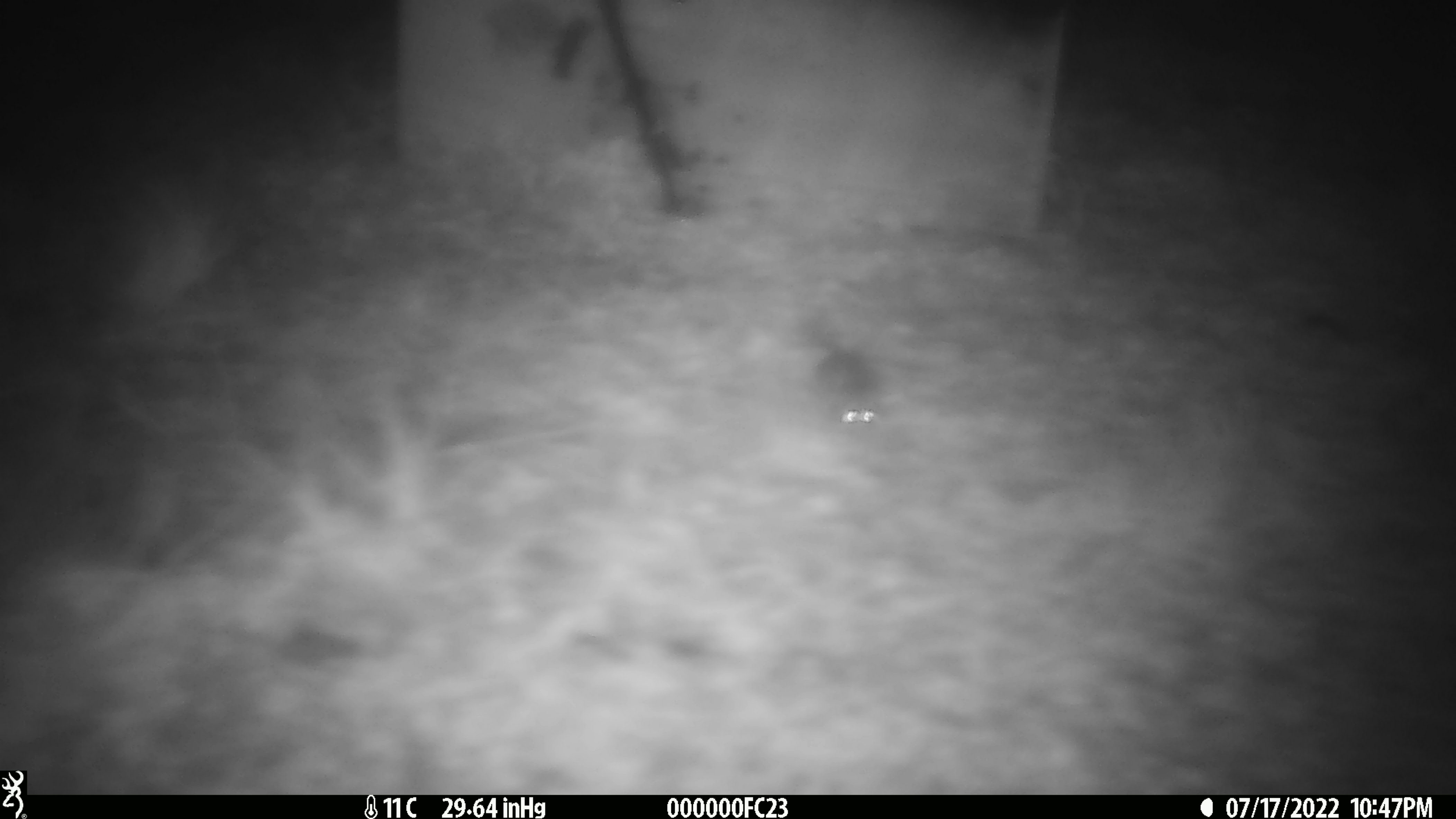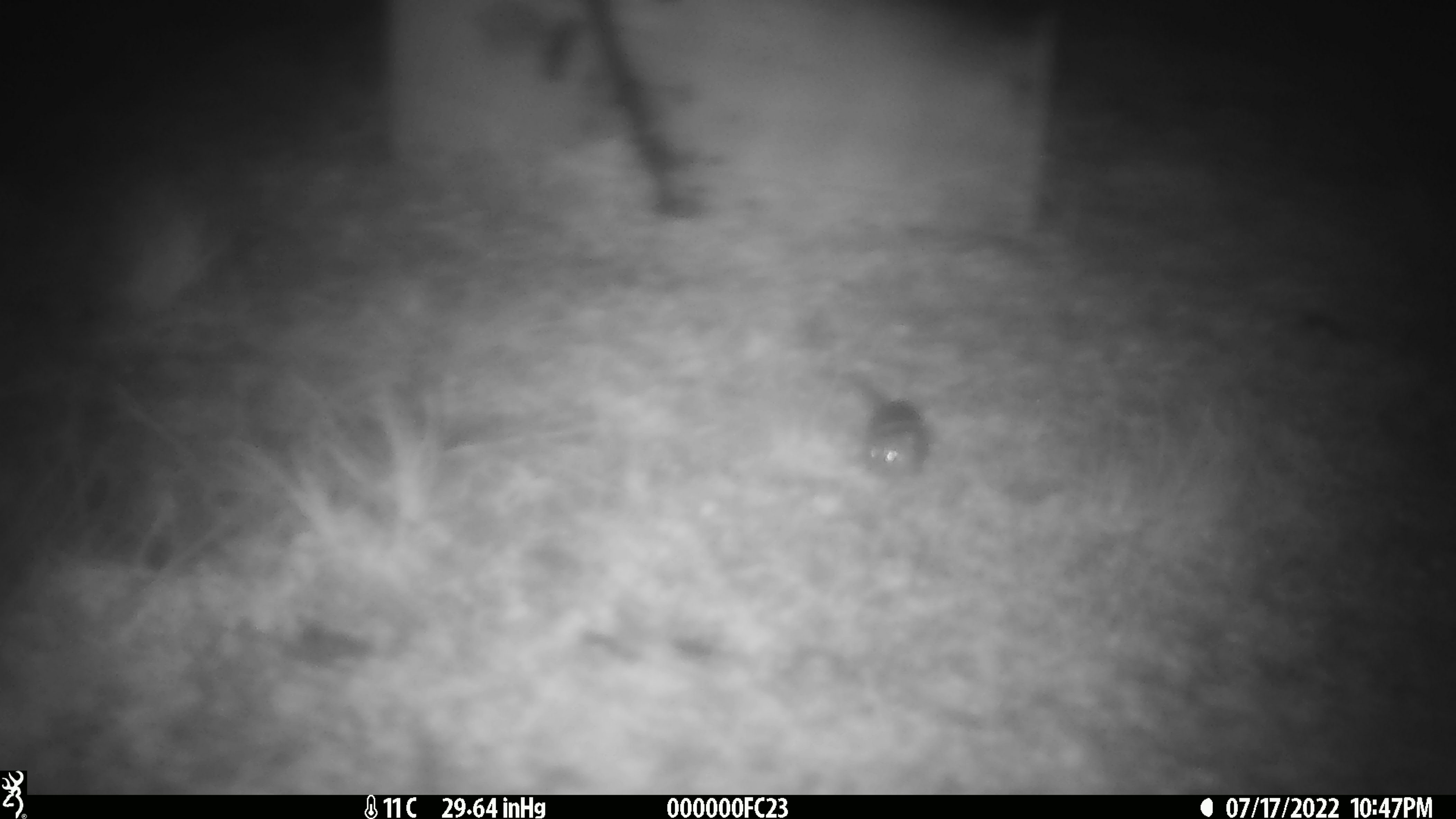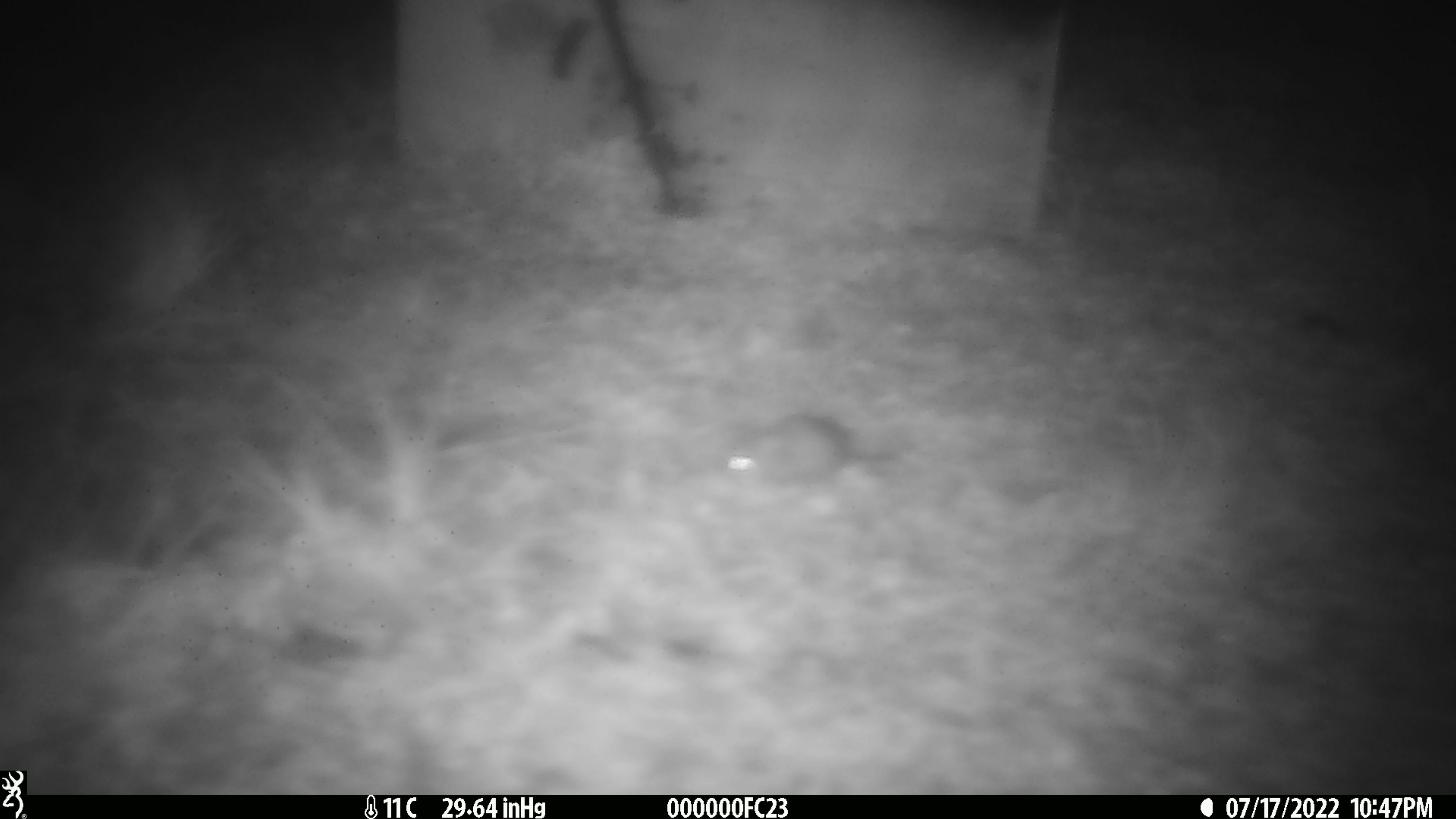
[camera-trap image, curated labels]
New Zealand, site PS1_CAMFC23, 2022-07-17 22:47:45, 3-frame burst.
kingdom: Animalia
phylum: Chordata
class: Mammalia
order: Rodentia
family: Muridae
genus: Mus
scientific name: Mus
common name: mouse